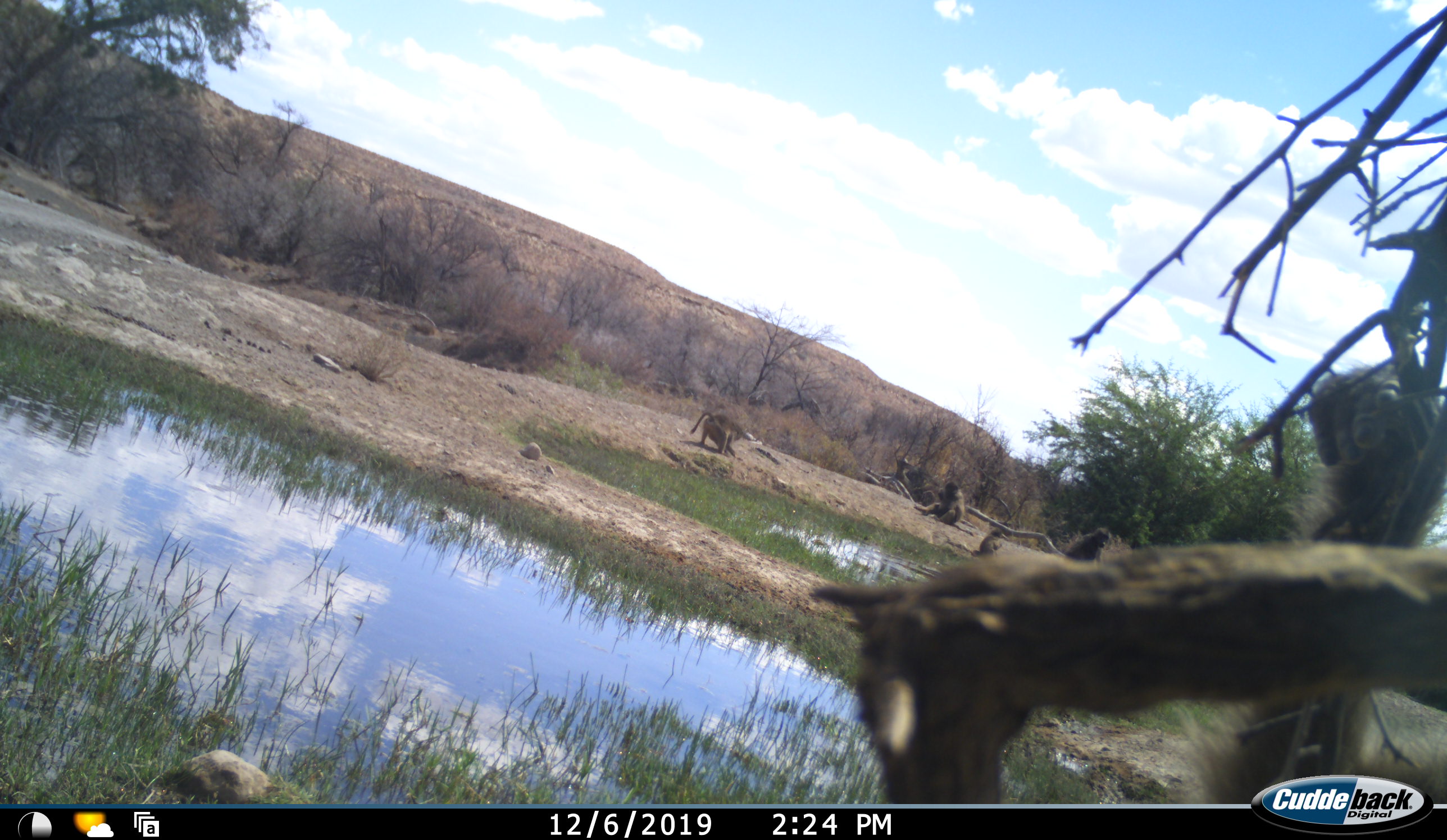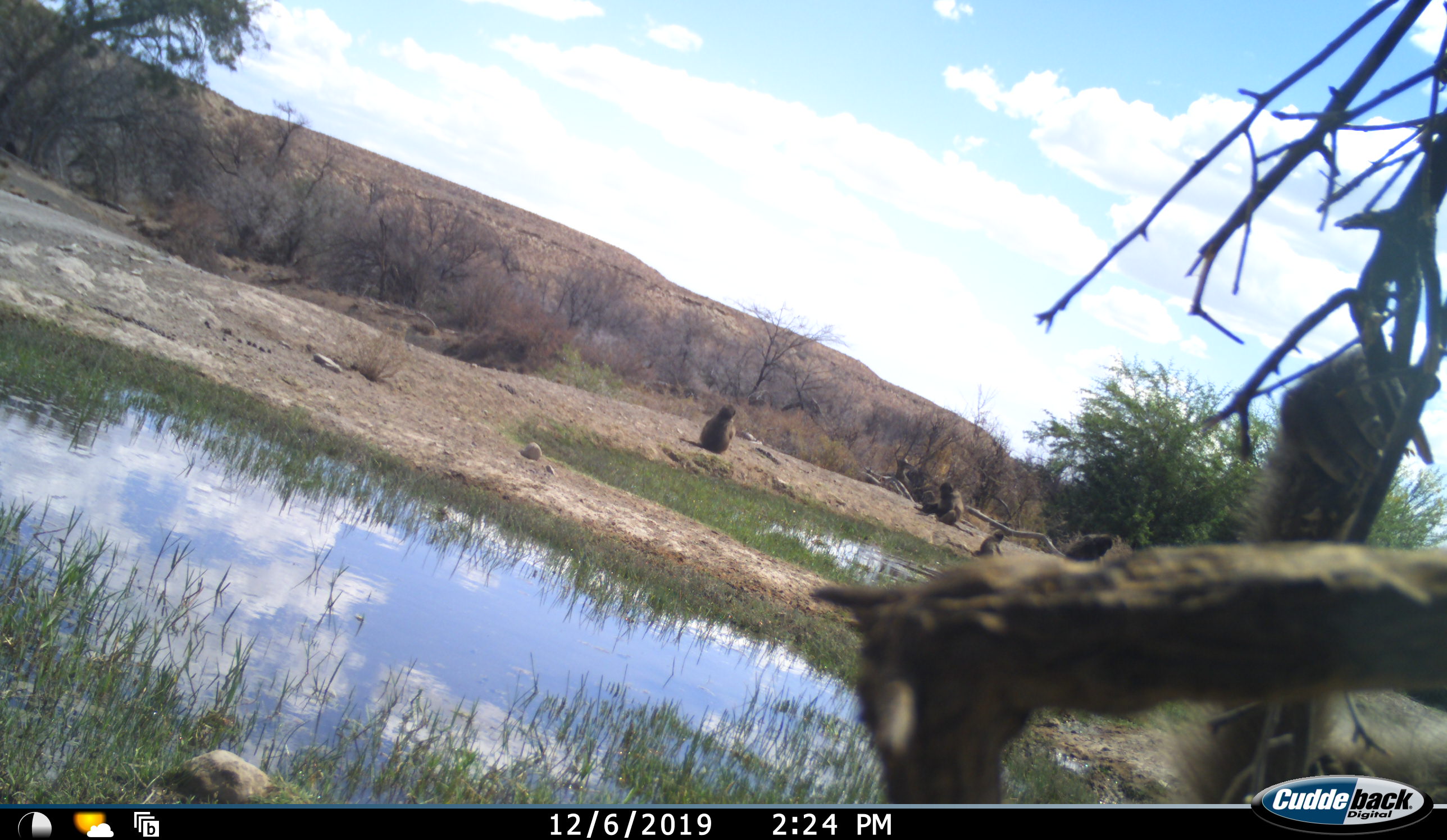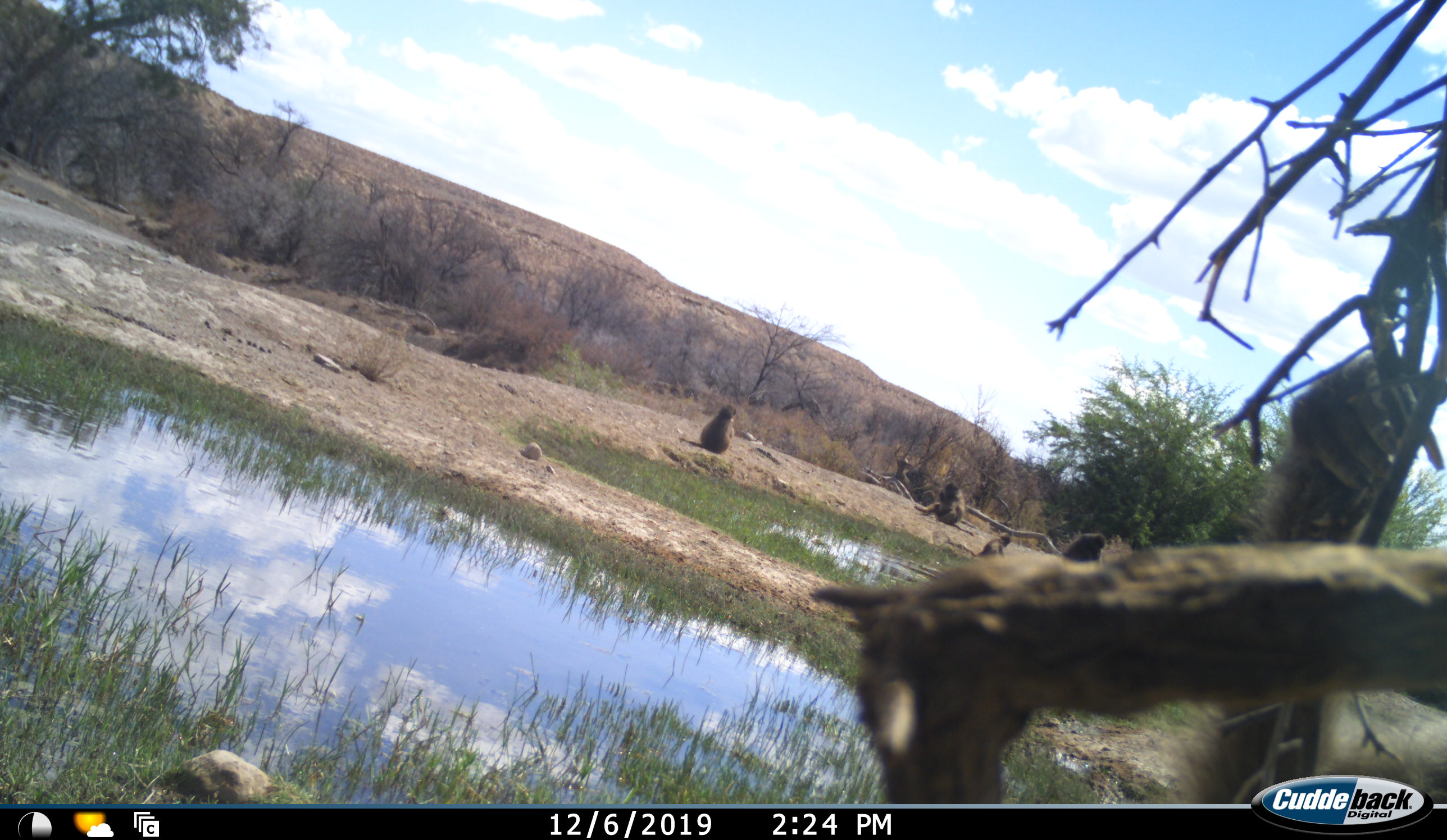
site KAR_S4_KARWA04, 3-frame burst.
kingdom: Animalia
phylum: Chordata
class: Mammalia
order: Primates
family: Cercopithecidae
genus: Papio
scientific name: Papio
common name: baboon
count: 5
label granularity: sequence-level